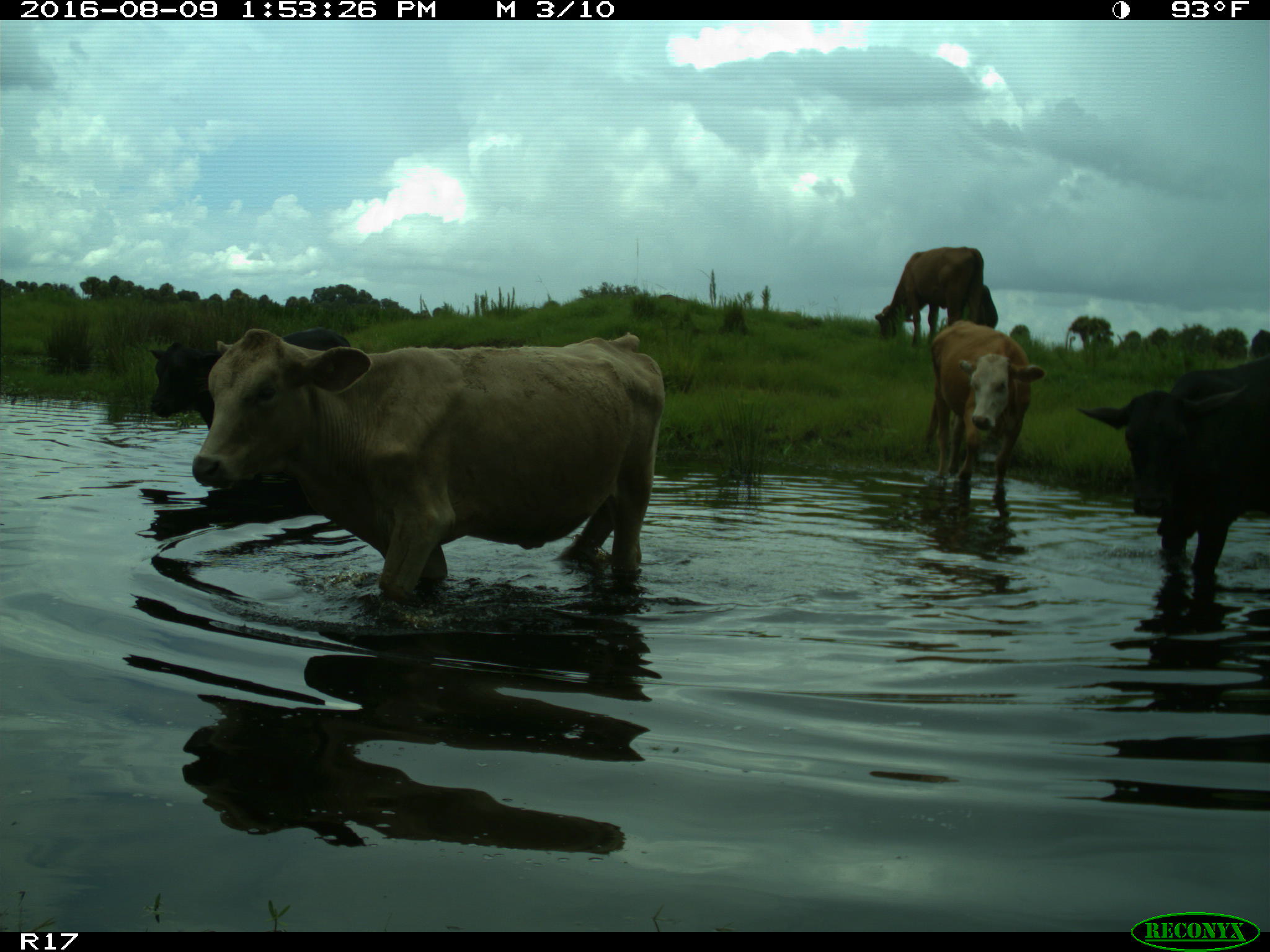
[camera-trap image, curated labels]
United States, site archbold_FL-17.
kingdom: Animalia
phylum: Chordata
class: Mammalia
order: Artiodactyla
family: Bovidae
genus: Bos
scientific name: Bos taurus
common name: domestic cow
Bos taurus (domestic cow).